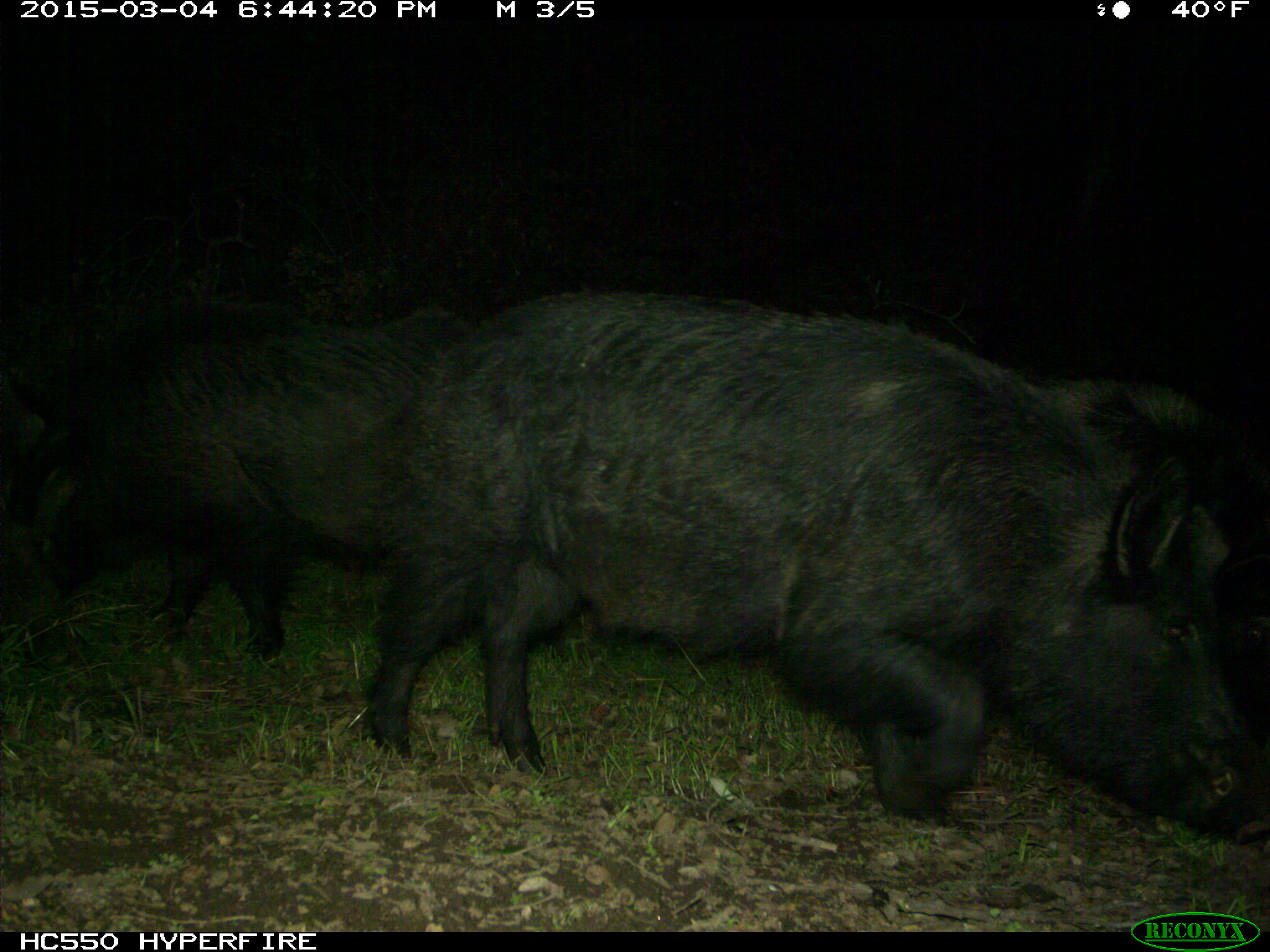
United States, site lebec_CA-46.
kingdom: Animalia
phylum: Chordata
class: Mammalia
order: Artiodactyla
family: Suidae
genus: Sus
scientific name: Sus scrofa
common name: wild boar